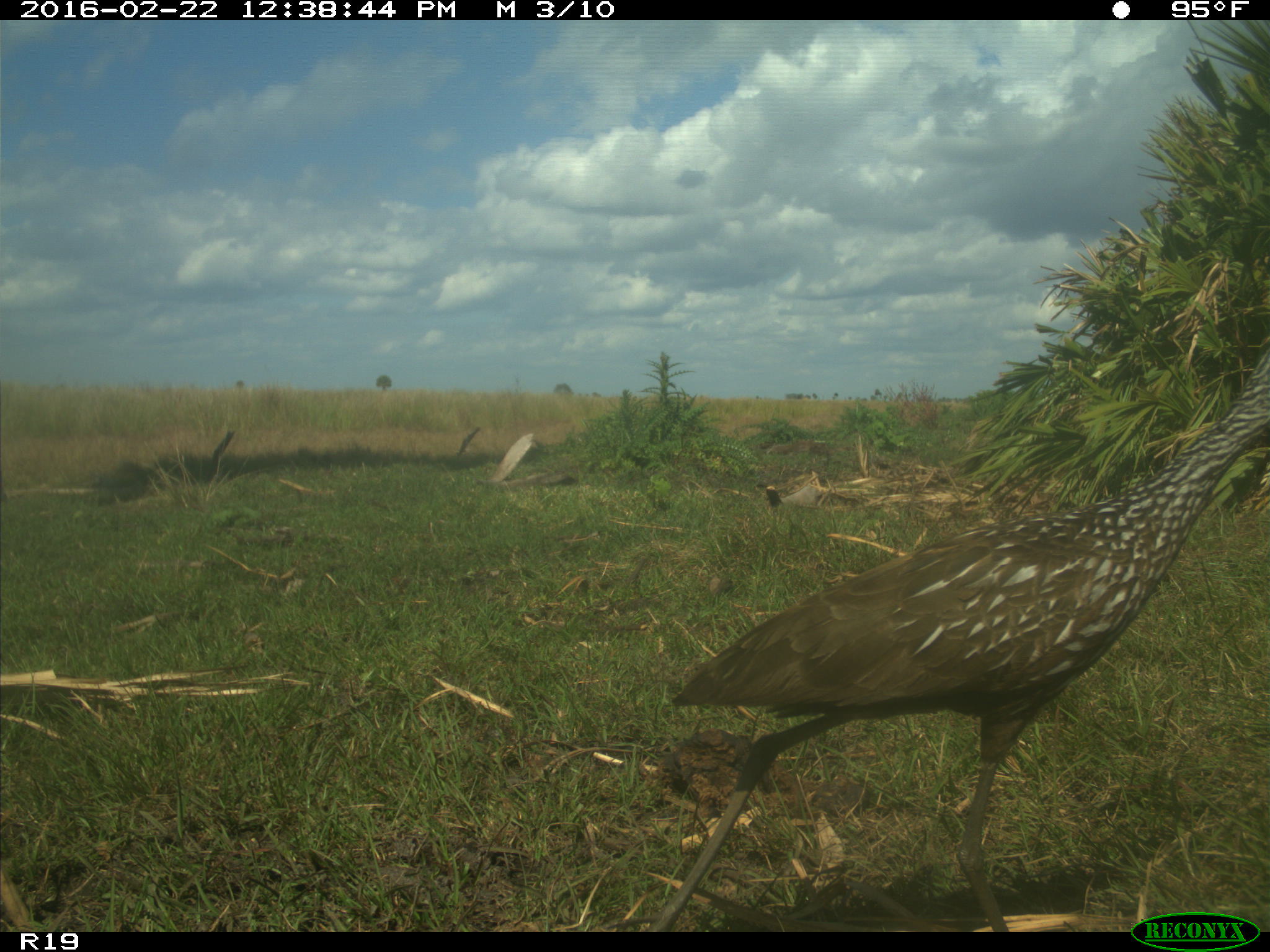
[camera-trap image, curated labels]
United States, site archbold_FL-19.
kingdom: Animalia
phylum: Chordata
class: Aves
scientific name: Aves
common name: birds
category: unidentified bird